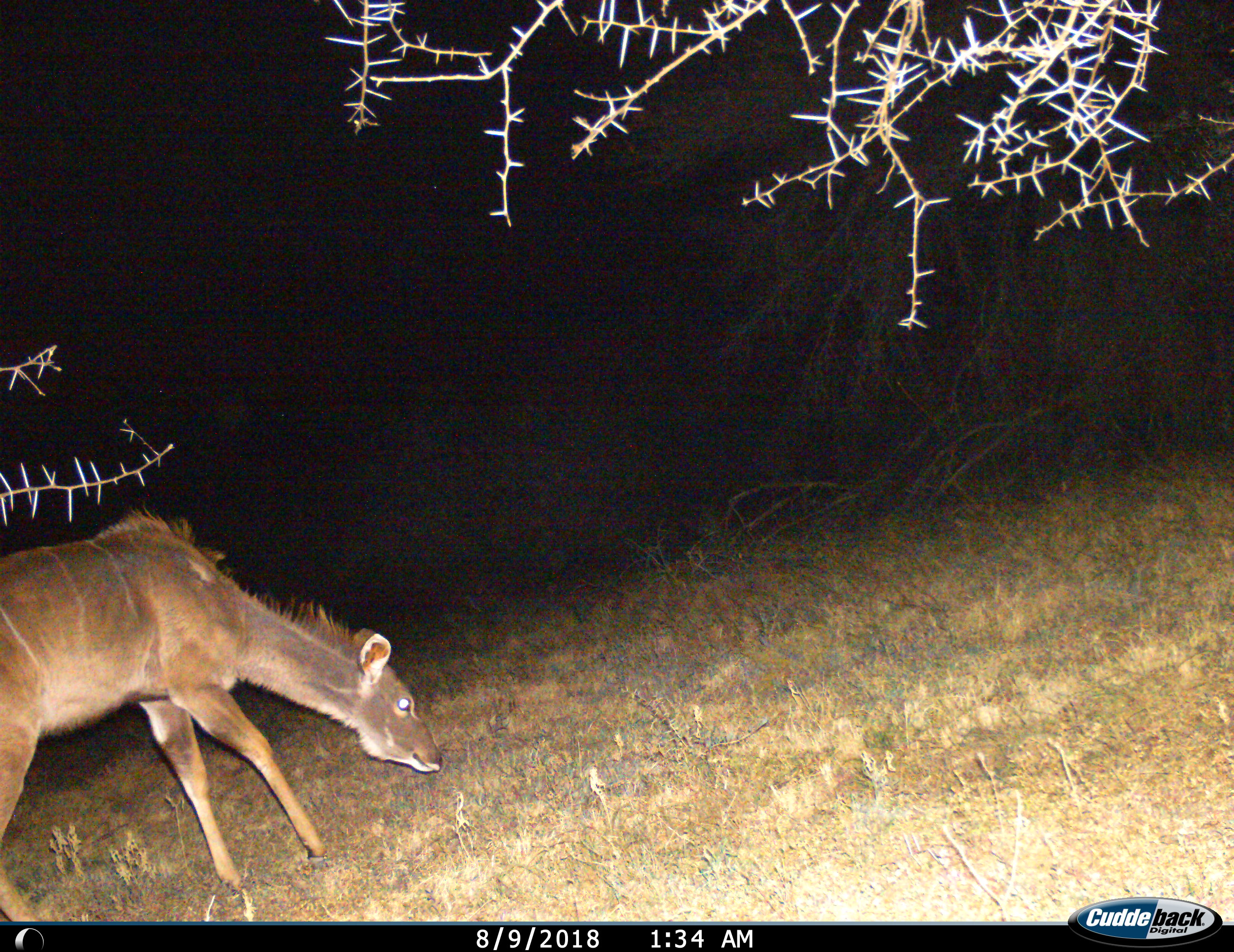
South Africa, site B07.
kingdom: Animalia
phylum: Chordata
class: Mammalia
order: Artiodactyla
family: Bovidae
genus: Tragelaphus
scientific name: Tragelaphus strepsiceros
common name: greater kudu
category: kudu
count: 1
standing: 10%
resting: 0%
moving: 30%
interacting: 0%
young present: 0%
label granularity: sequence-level